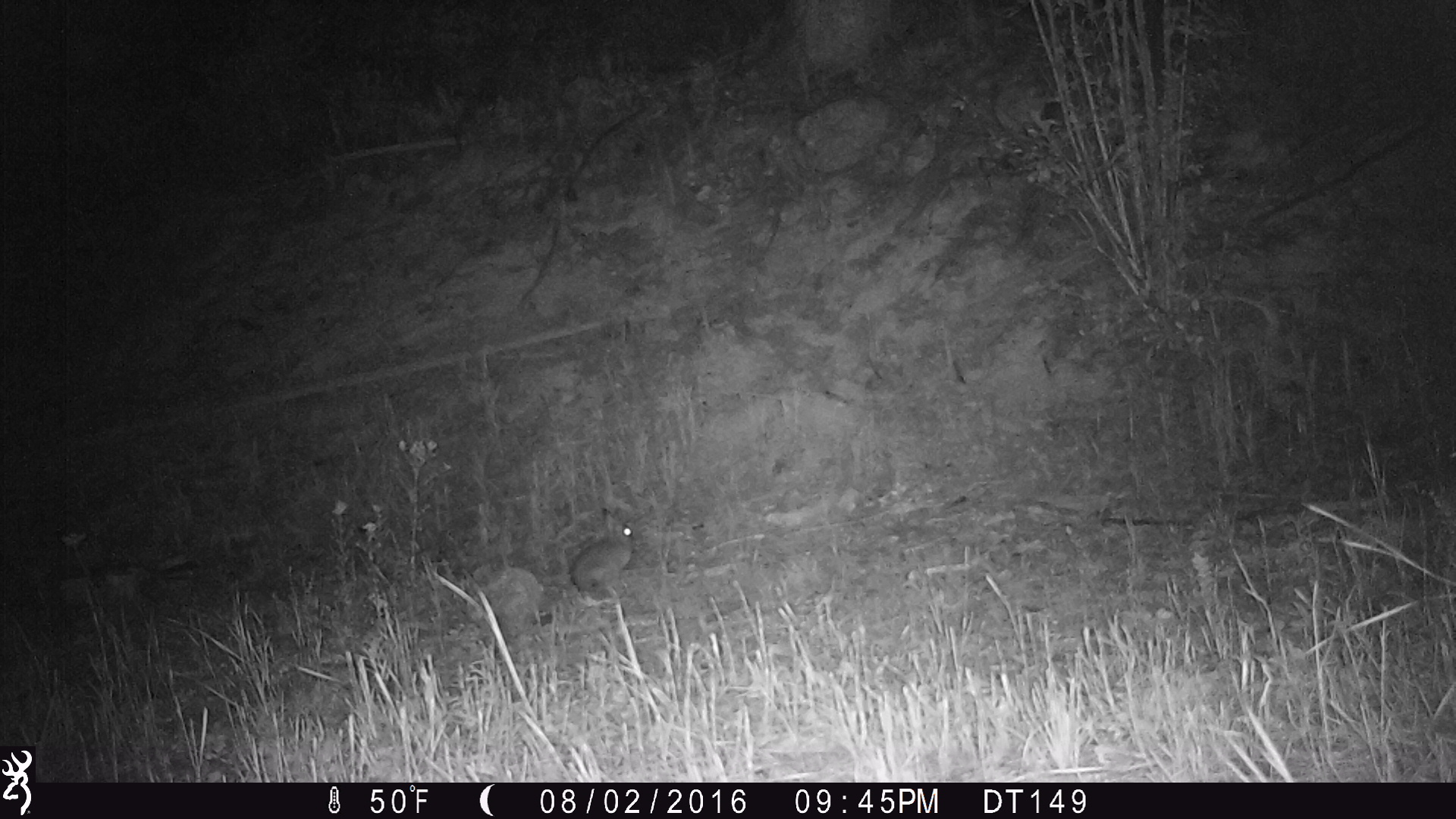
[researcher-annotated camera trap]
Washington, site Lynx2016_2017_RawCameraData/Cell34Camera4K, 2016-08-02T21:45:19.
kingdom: Animalia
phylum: Chordata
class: Mammalia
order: Lagomorpha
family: Leporidae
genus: Lepus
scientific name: Lepus americanus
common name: snowshoe hare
Lepus americanus (snowshoe hare). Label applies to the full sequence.